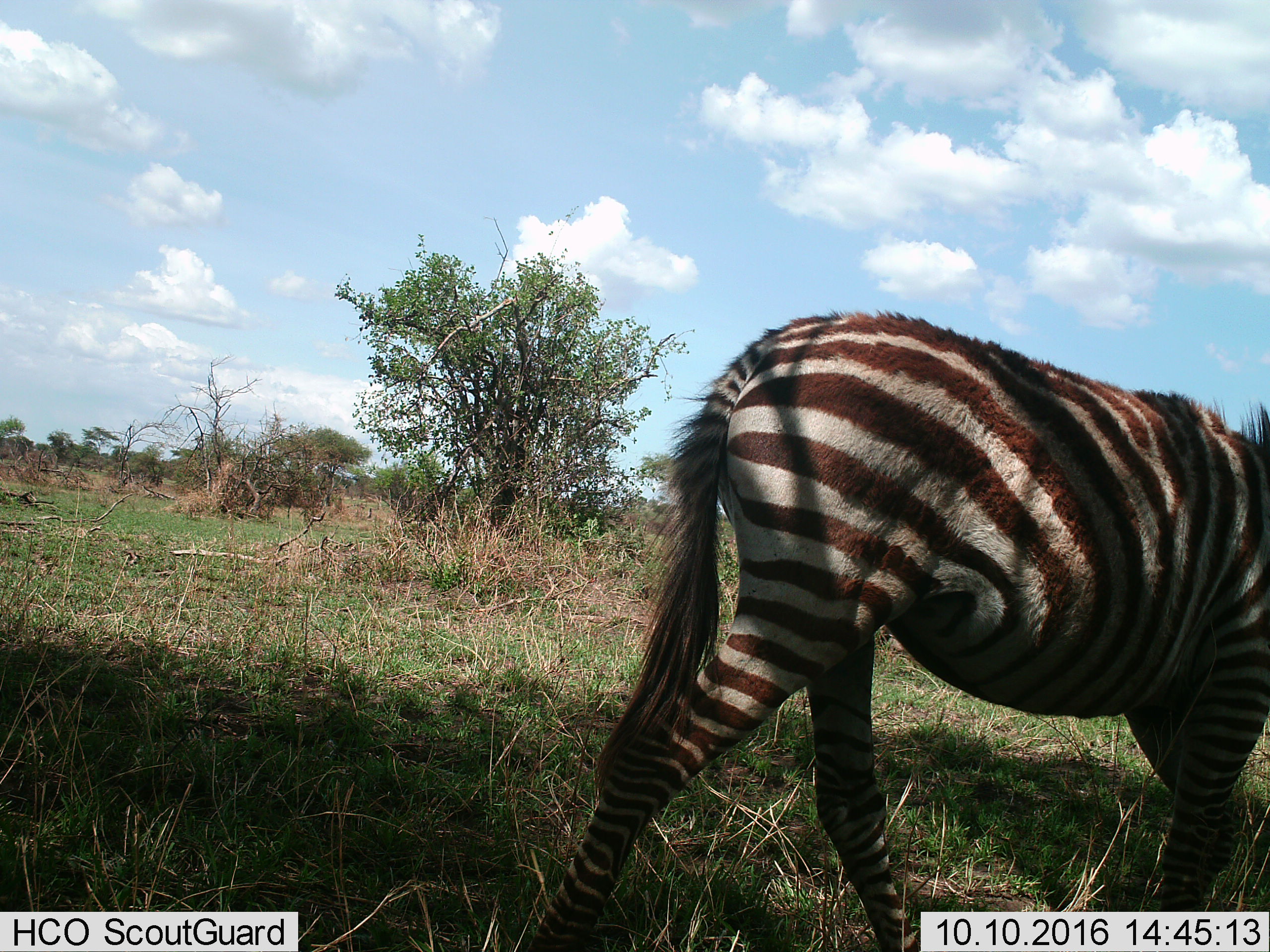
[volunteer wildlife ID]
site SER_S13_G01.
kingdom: Animalia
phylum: Chordata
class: Mammalia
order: Perissodactyla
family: Equidae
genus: Equus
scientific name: Equus quagga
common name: plains zebra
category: zebraplains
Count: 1.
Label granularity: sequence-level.